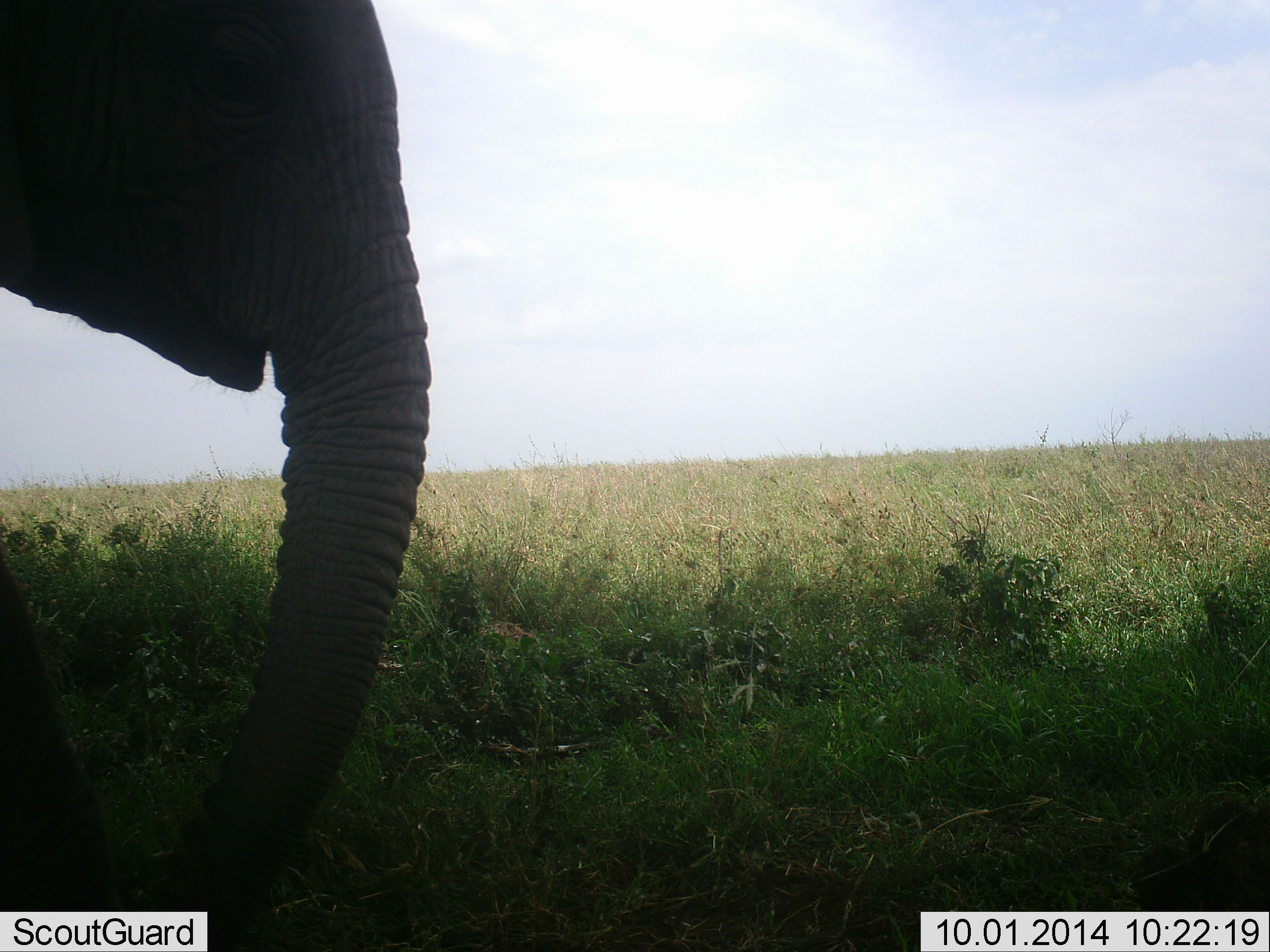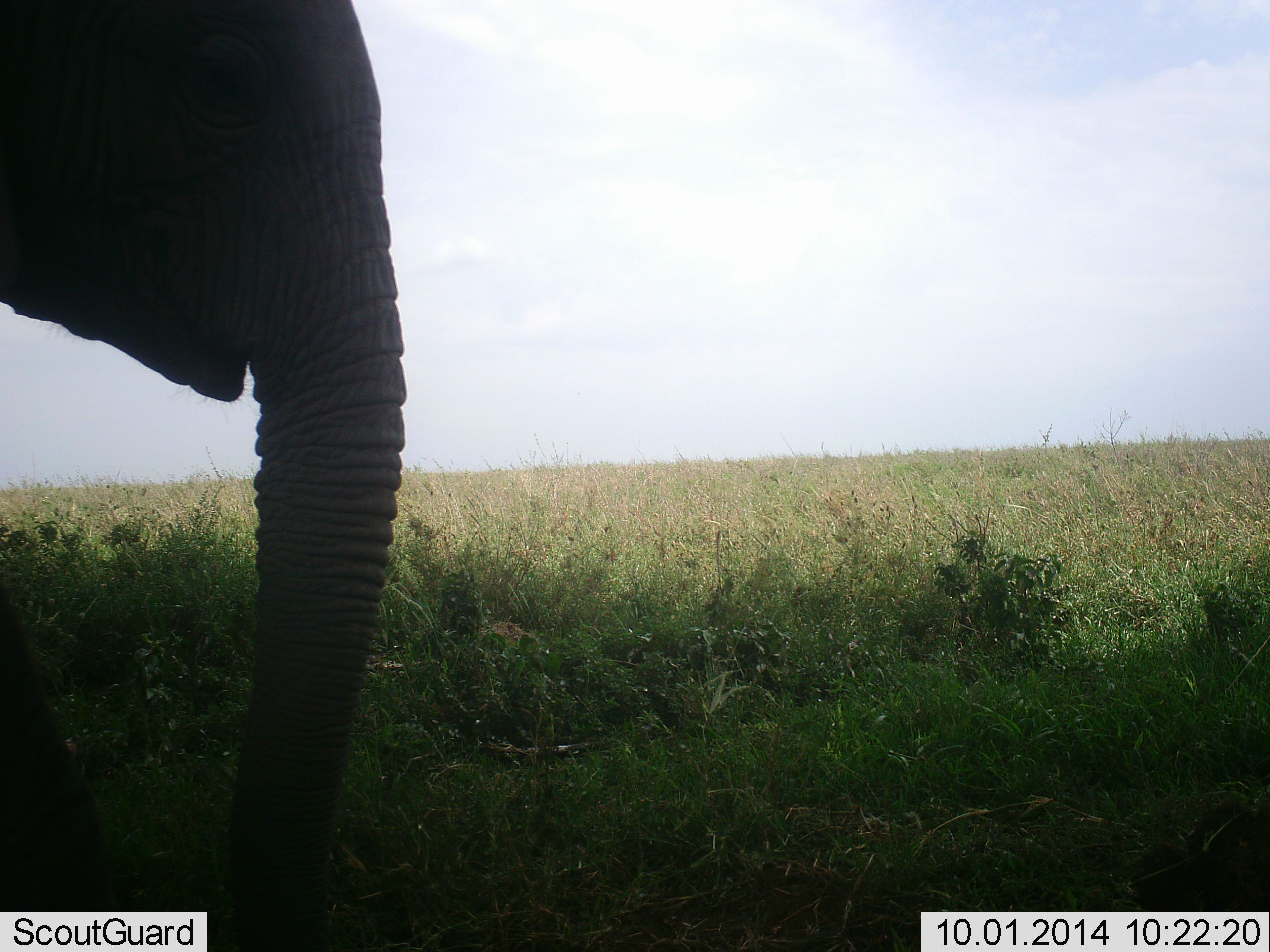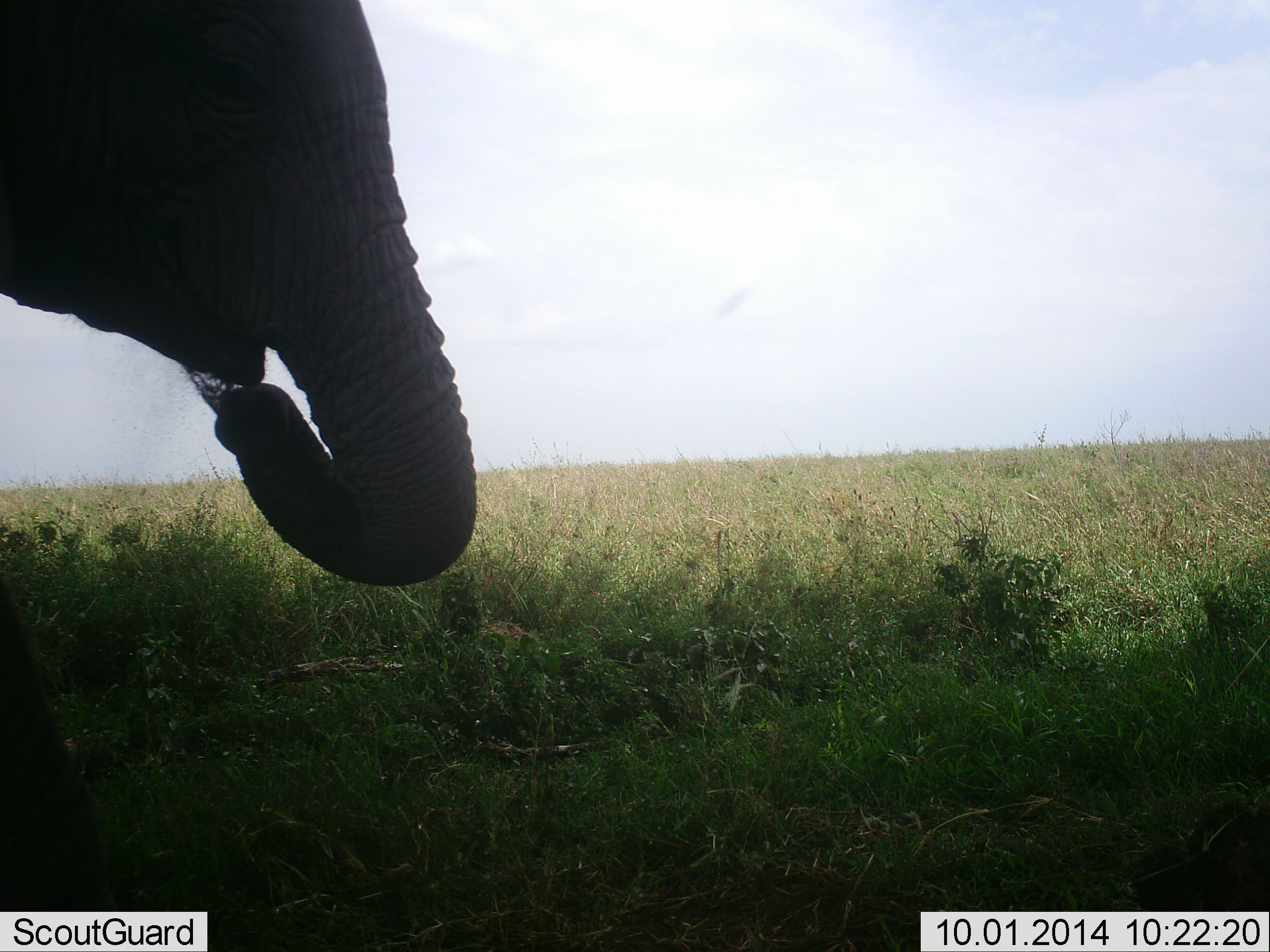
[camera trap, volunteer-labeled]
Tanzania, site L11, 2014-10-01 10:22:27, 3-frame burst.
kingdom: Animalia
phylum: Chordata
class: Mammalia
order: Proboscidea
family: Elephantidae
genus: Loxodonta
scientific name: Loxodonta africana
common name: african bush elephant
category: elephant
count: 1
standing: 42%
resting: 0%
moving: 0%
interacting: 0%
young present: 25%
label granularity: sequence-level